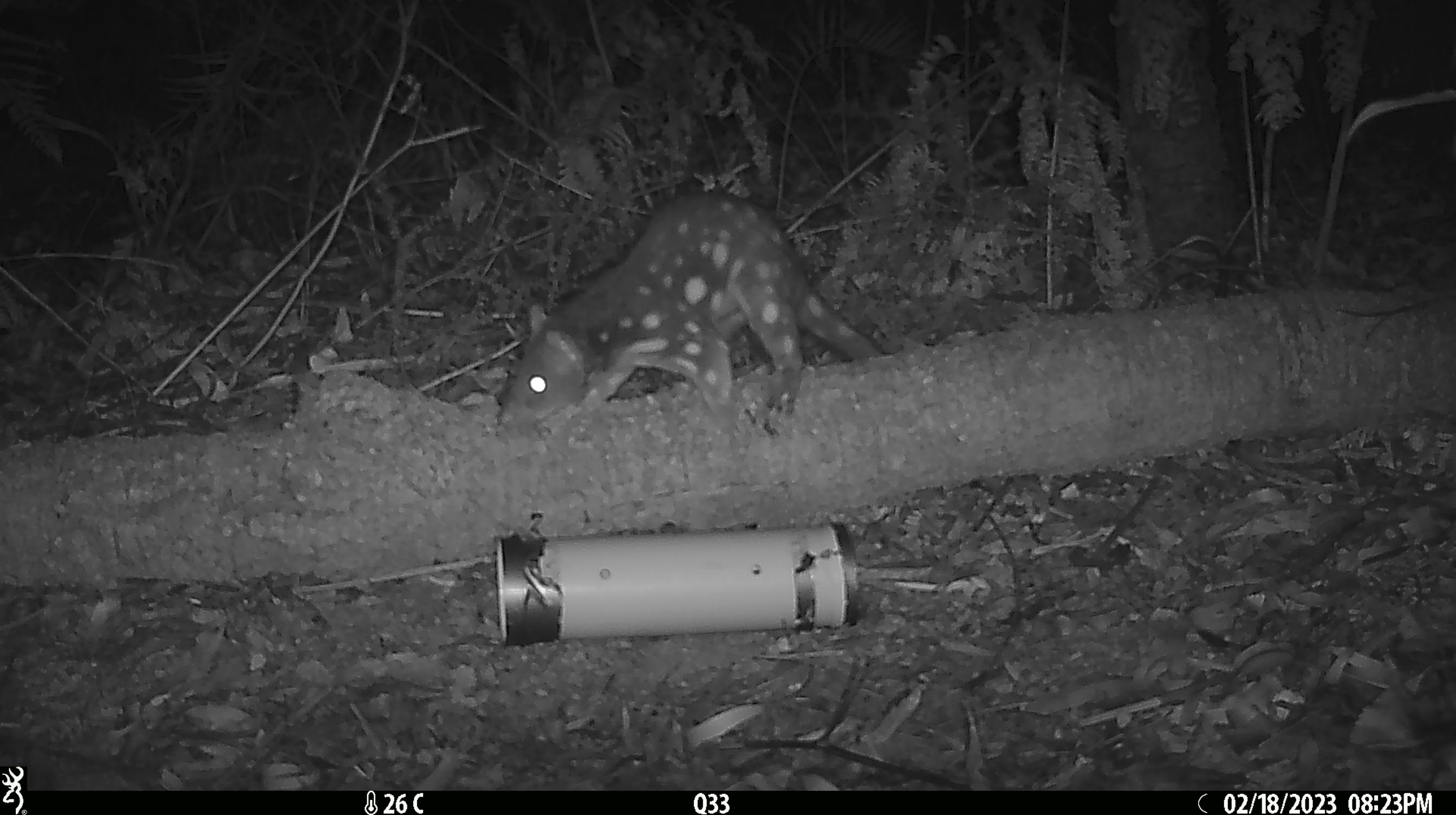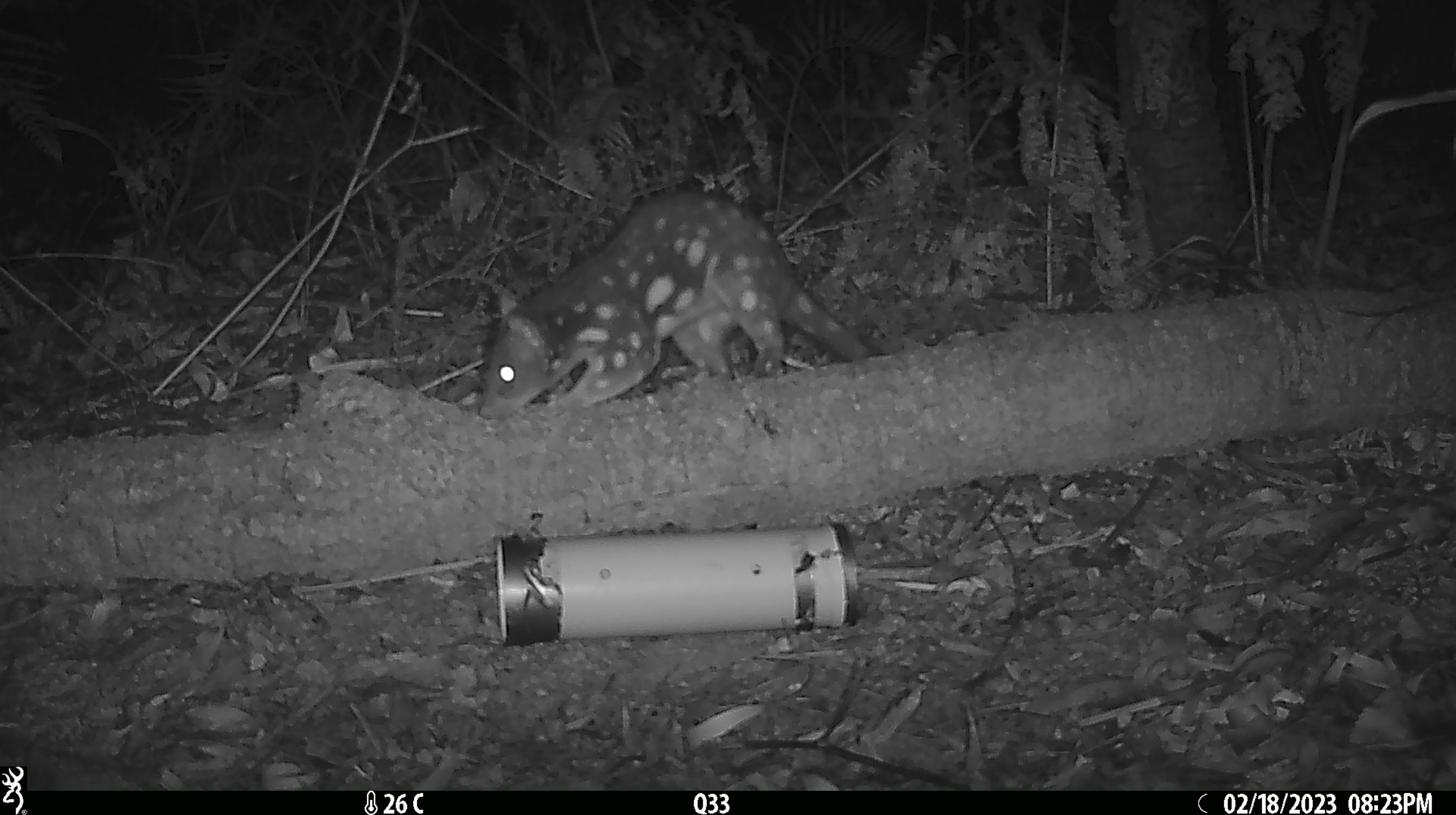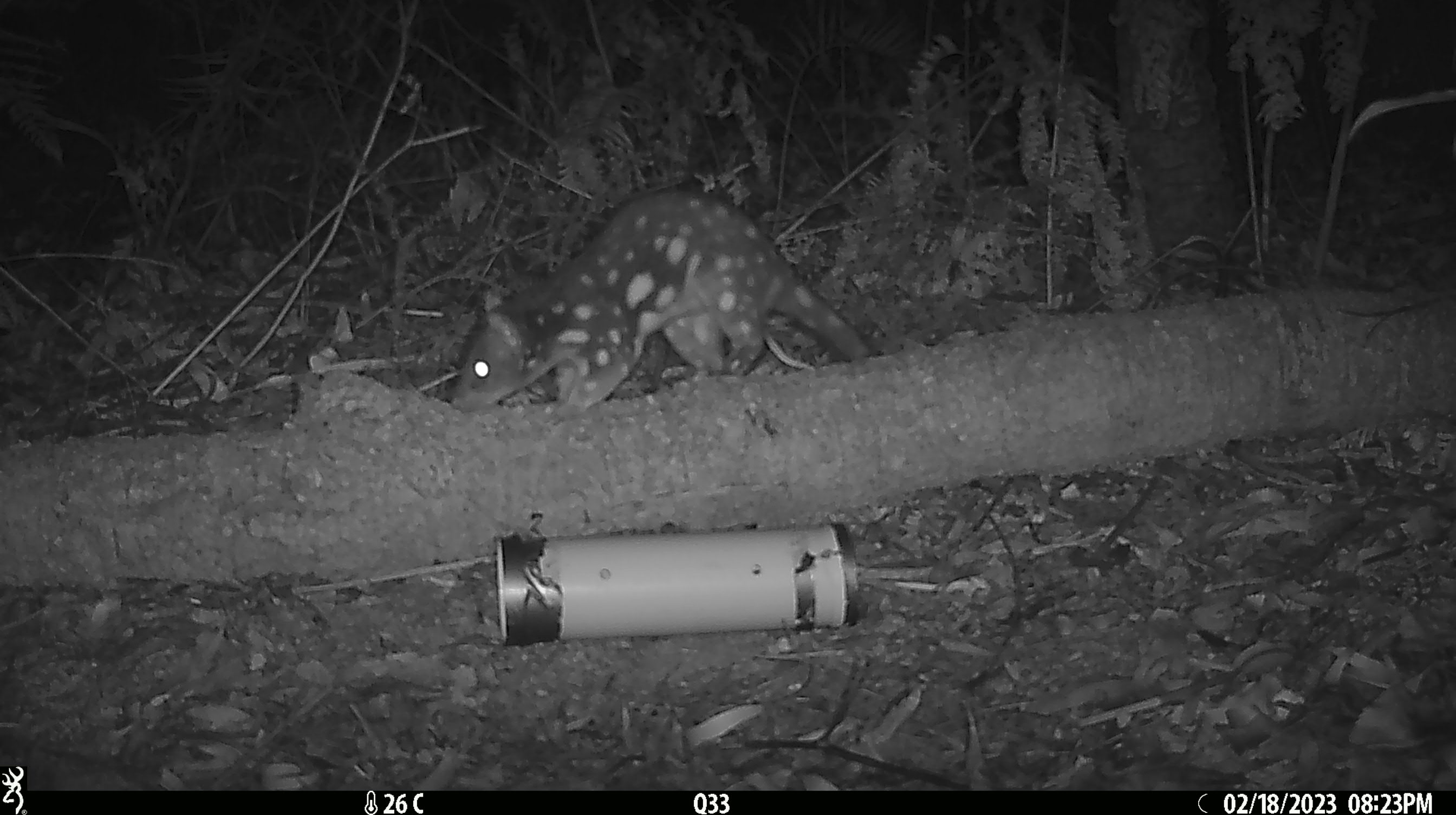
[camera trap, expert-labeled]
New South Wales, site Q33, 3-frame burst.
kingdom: Animalia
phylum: Chordata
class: Mammalia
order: Dasyuromorphia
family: Dasyuridae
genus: Dasyurus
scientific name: Dasyurus maculatus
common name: spotted-tailed quoll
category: quoll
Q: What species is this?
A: Quoll (spotted-tailed quoll) (Dasyurus maculatus).